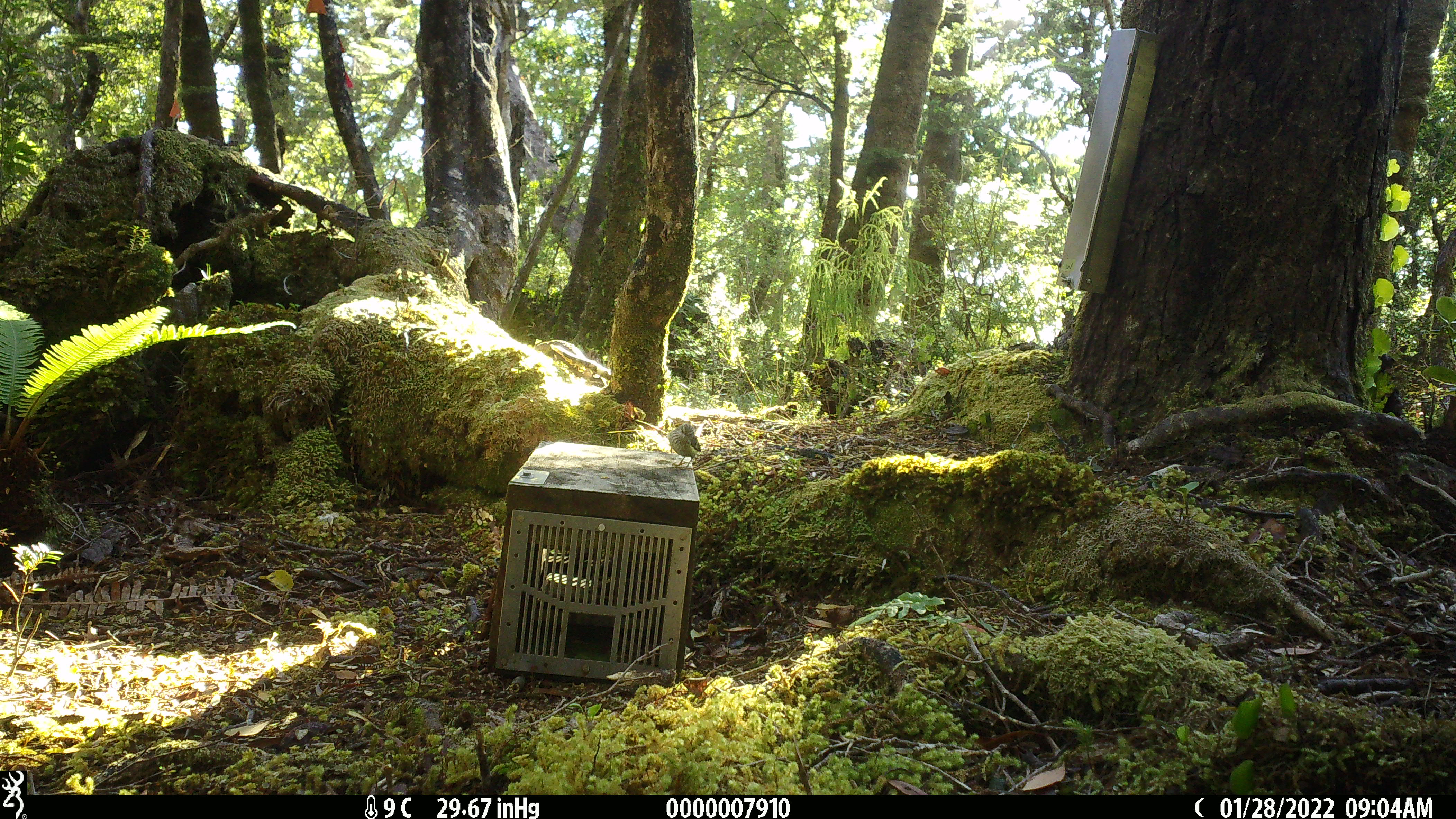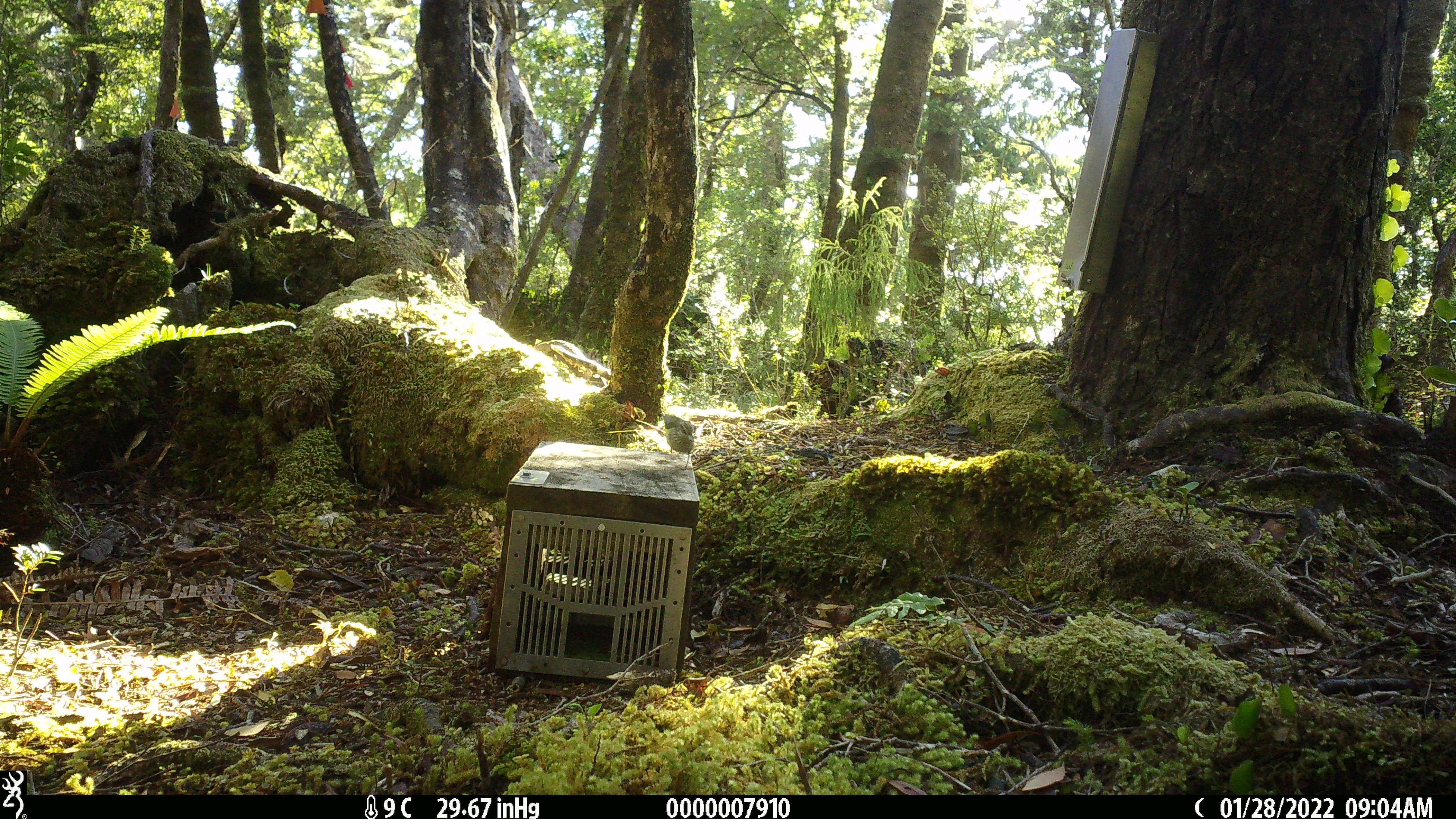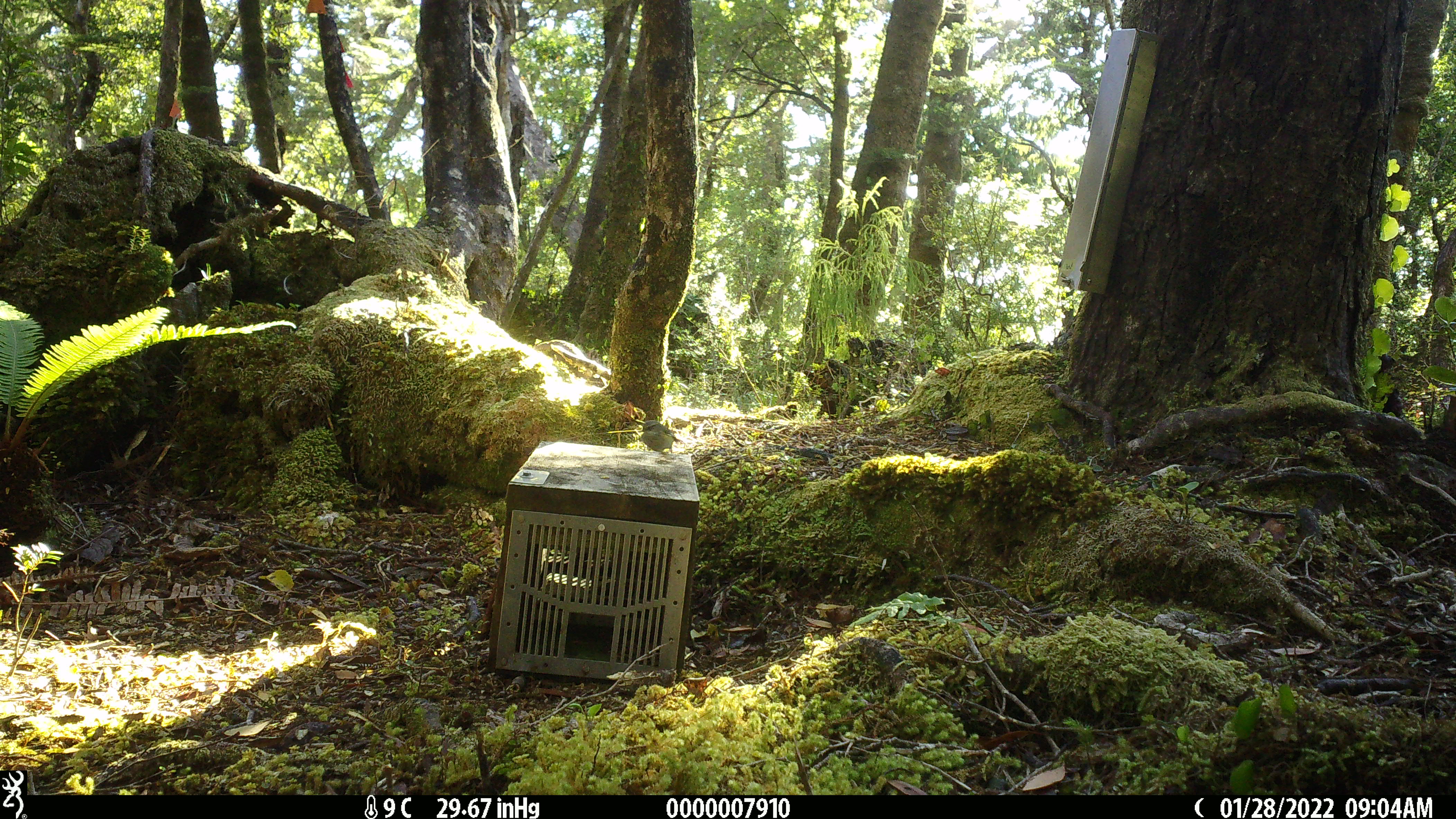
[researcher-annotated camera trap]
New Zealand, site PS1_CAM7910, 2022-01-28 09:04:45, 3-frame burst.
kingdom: Animalia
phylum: Chordata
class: Aves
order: Passeriformes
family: Acanthisittidae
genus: Acanthisitta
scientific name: Acanthisitta chloris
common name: rifleman